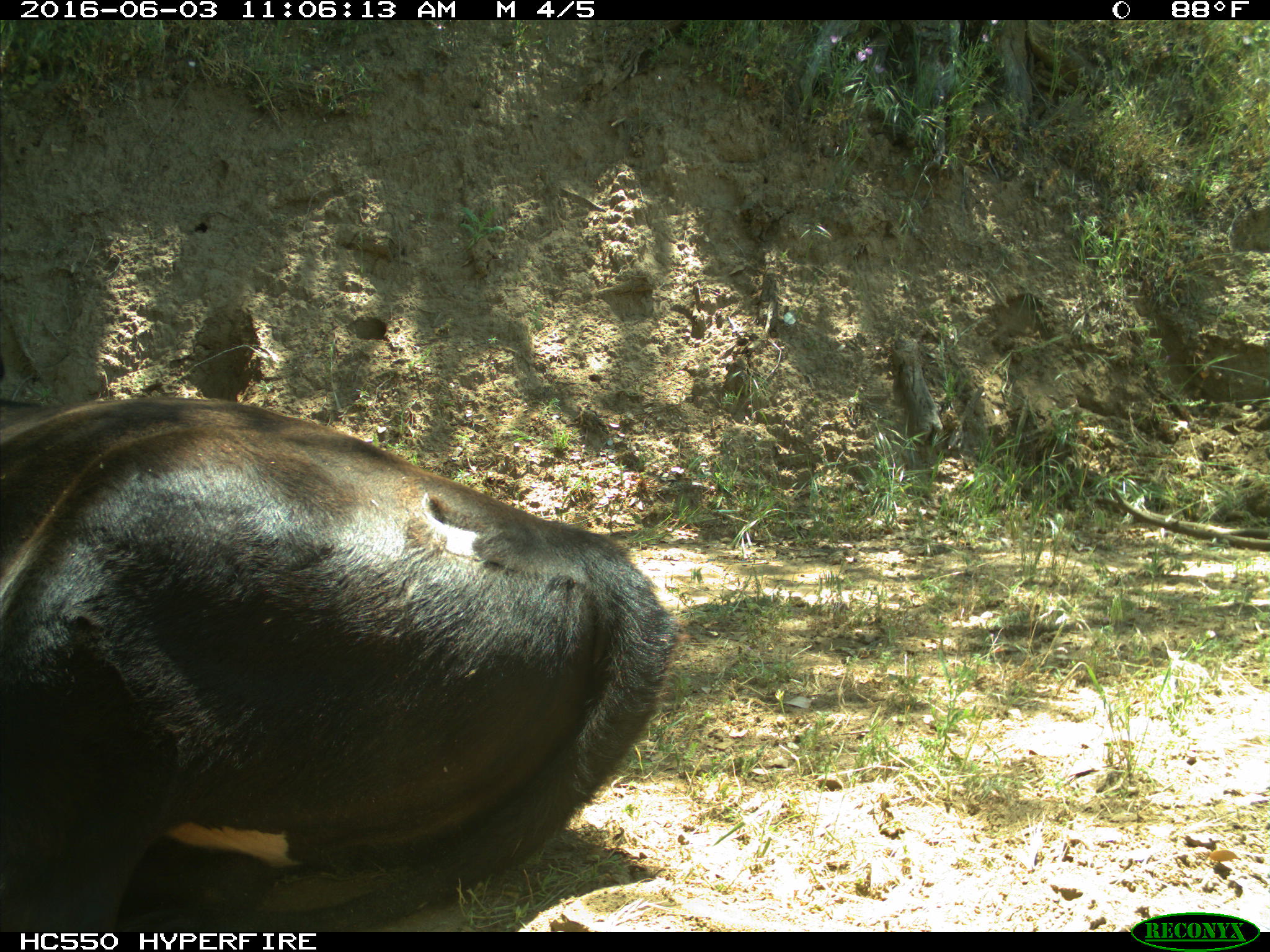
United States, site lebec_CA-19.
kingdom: Animalia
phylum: Chordata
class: Mammalia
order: Artiodactyla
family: Bovidae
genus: Bos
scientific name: Bos taurus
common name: domestic cow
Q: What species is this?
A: Bos taurus (domestic cow).